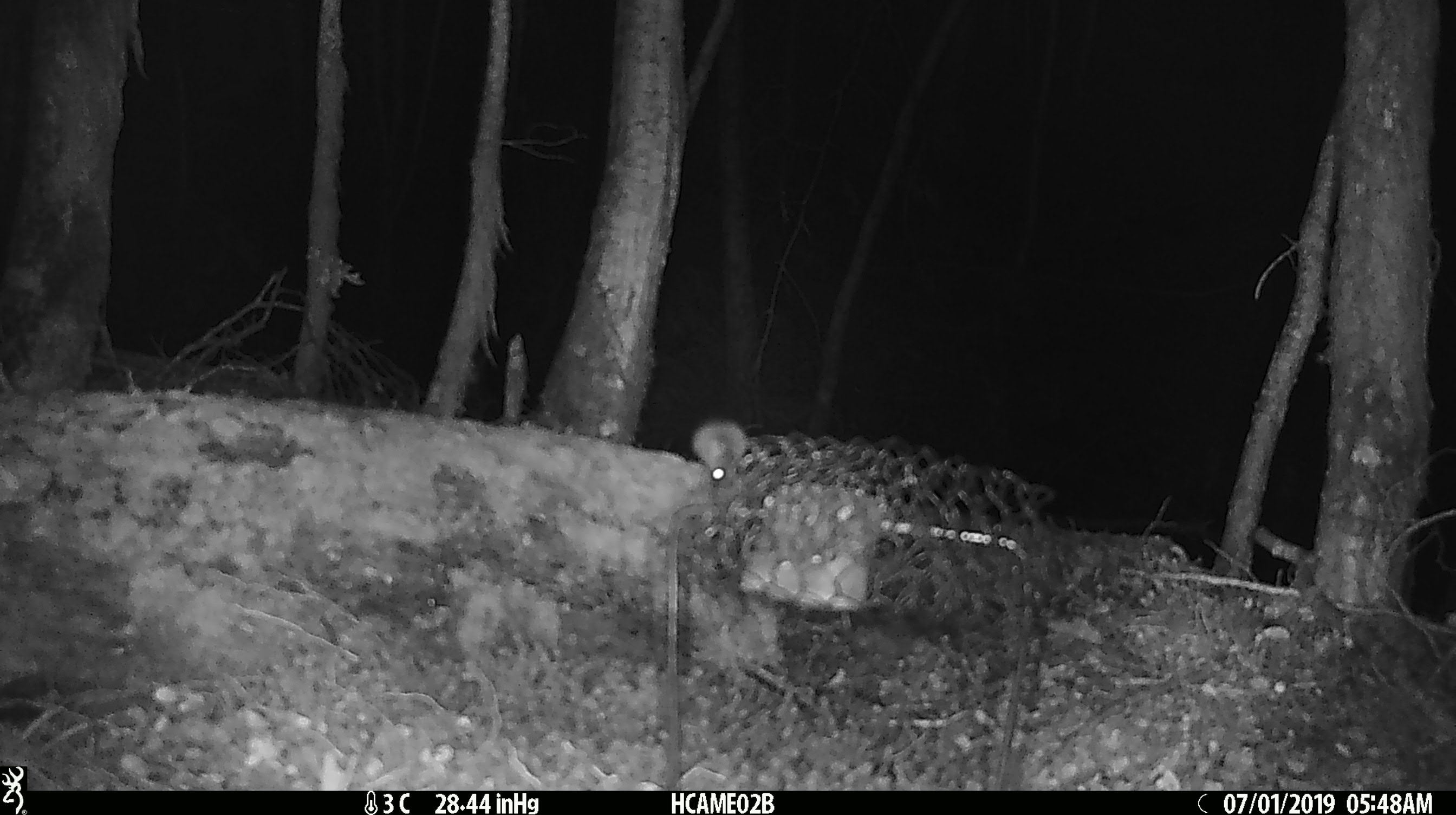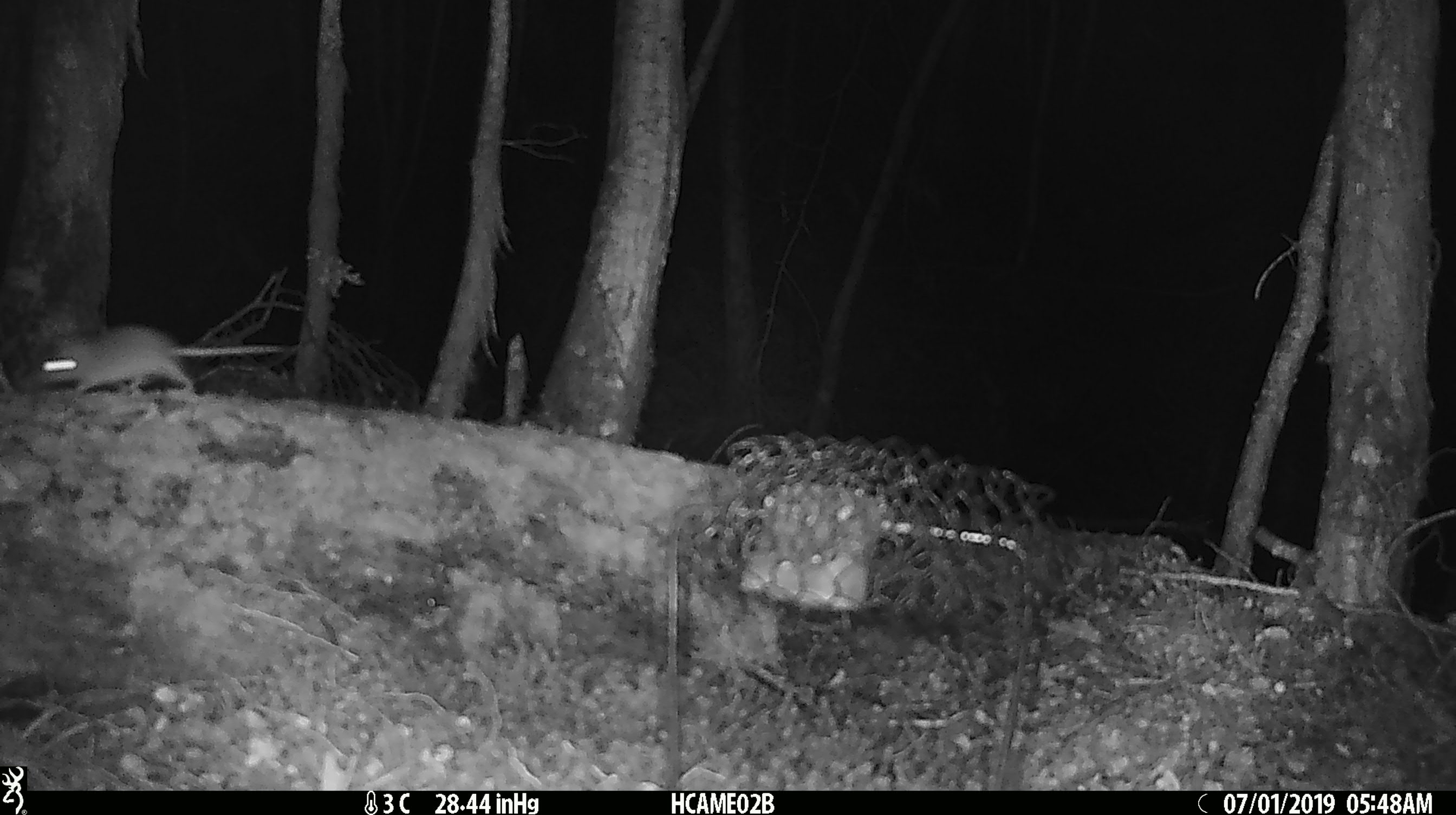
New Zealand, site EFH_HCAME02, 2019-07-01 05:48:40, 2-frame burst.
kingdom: Animalia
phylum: Chordata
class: Mammalia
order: Rodentia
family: Muridae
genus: Mus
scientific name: Mus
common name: mouse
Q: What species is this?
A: Mouse (Mus).